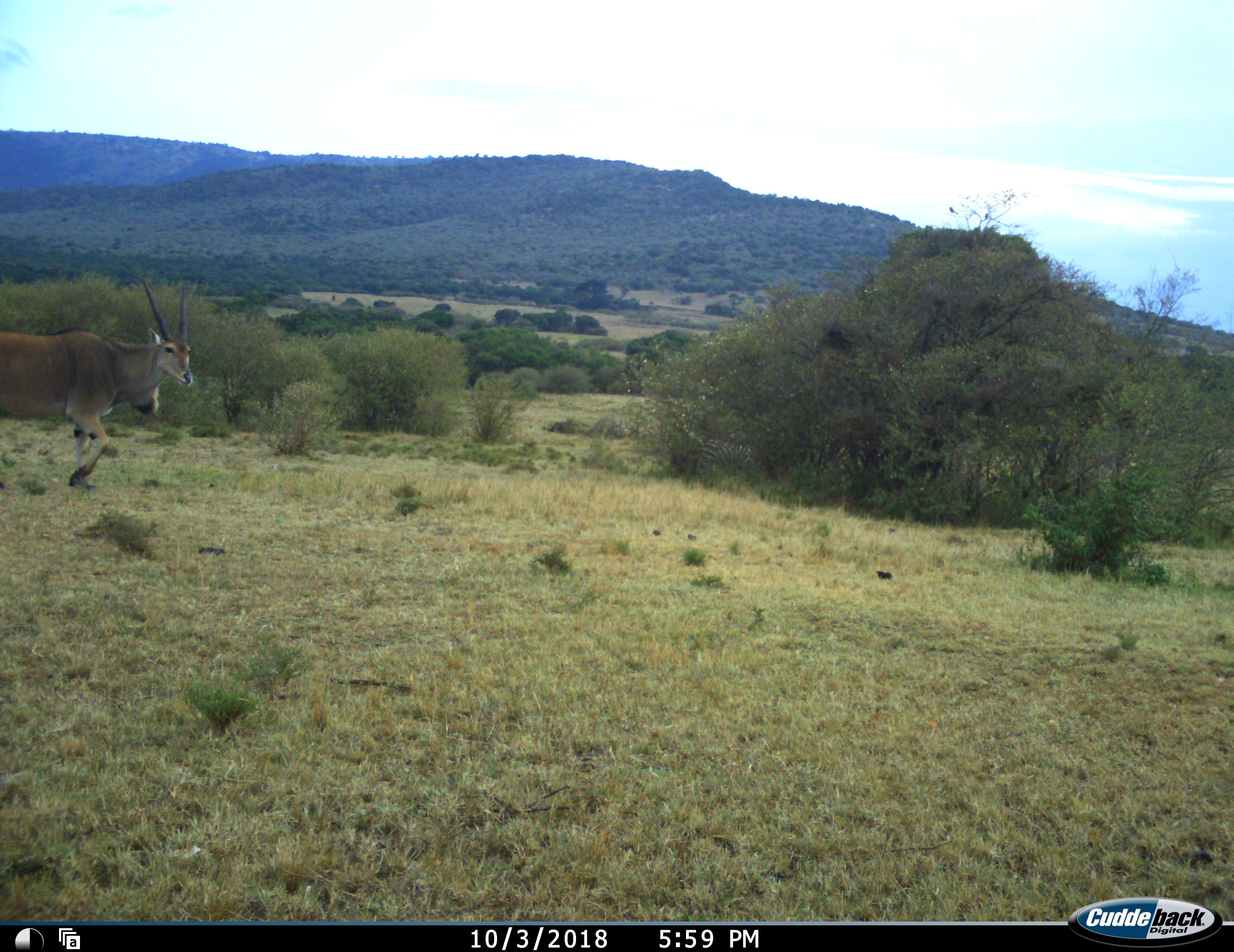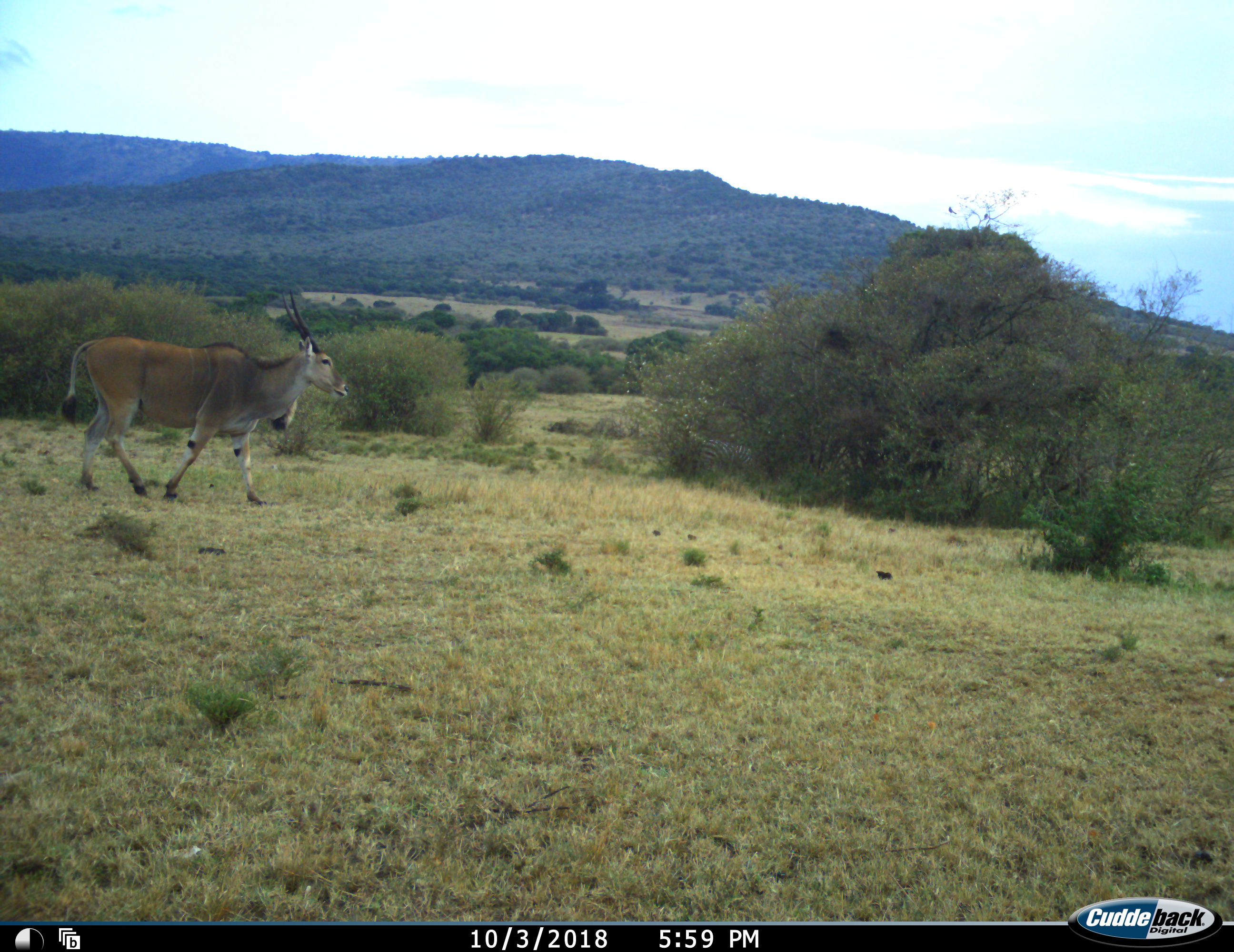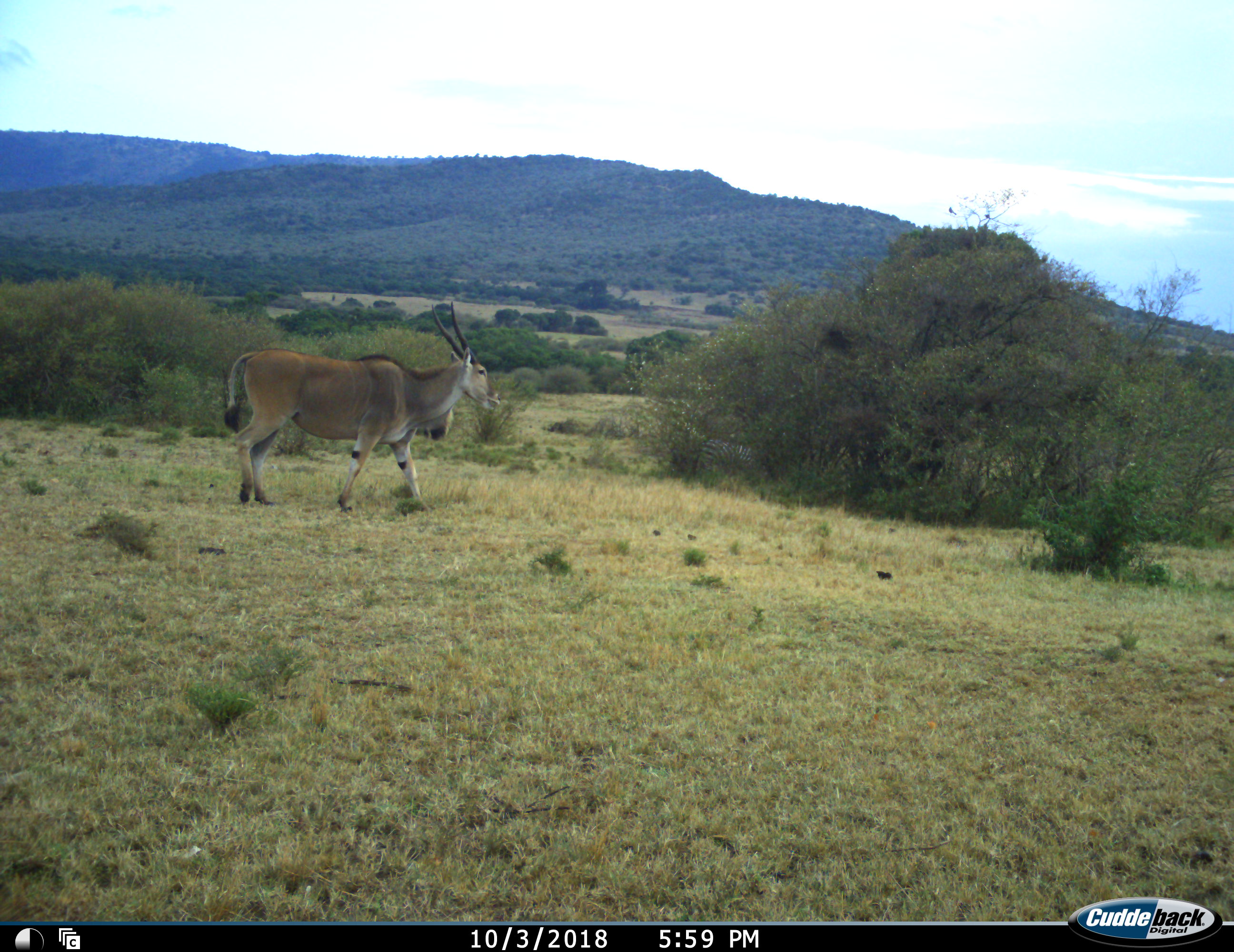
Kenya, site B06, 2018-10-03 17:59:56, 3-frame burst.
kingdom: Animalia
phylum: Chordata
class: Mammalia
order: Artiodactyla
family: Bovidae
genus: Tragelaphus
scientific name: Tragelaphus oryx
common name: eland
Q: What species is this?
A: Eland (Tragelaphus oryx).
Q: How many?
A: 1.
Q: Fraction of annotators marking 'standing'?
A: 12%.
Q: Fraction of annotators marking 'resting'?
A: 0%.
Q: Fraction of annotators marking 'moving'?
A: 100%.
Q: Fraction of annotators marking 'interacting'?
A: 0%.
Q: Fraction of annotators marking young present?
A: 0%.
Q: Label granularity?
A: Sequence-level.